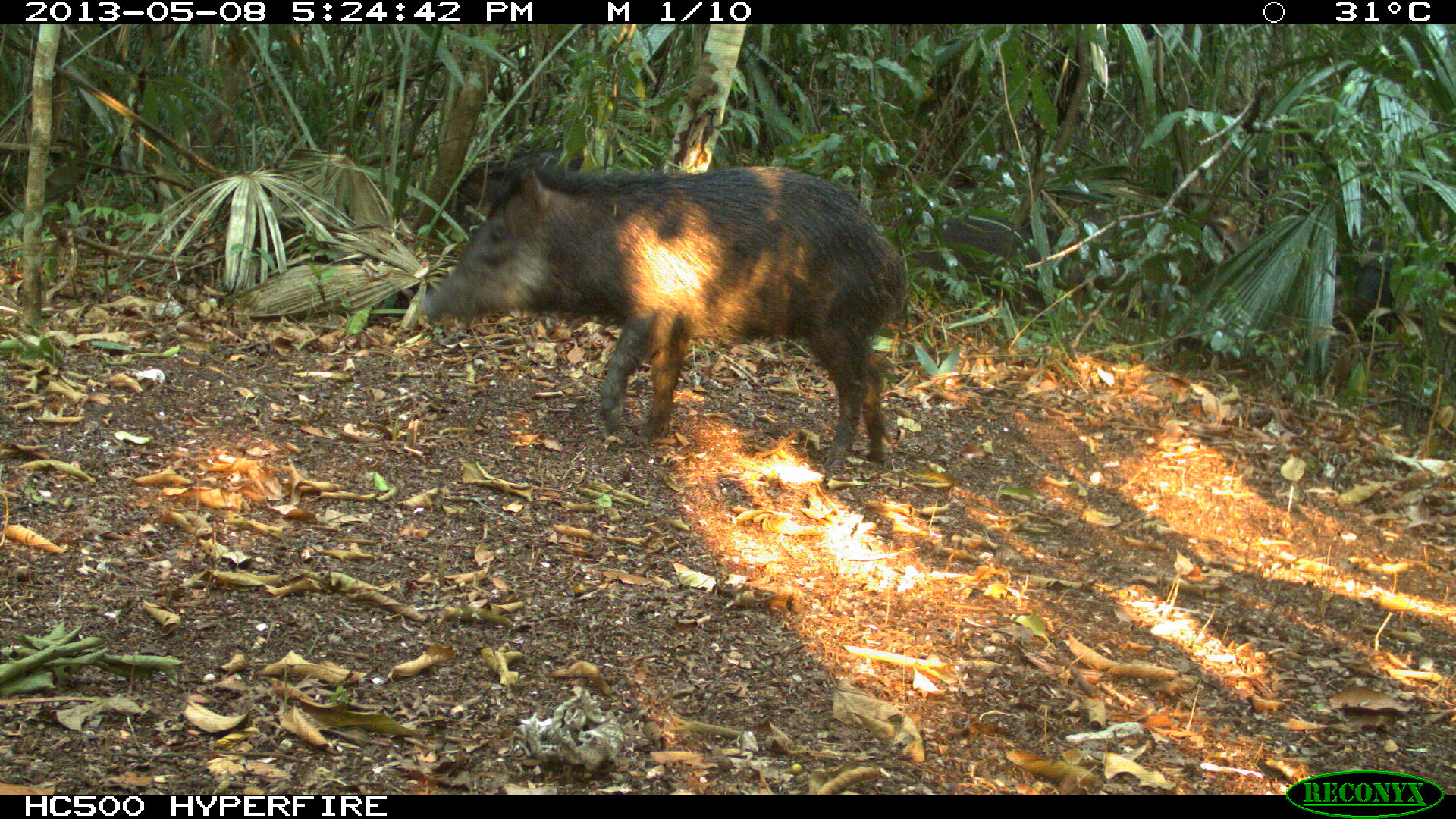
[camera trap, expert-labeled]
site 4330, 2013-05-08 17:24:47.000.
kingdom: Animalia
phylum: Chordata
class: Mammalia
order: Artiodactyla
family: Tayassuidae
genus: Tayassu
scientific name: Tayassu pecari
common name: white-lipped peccary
Tayassu pecari (white-lipped peccary), count 4.